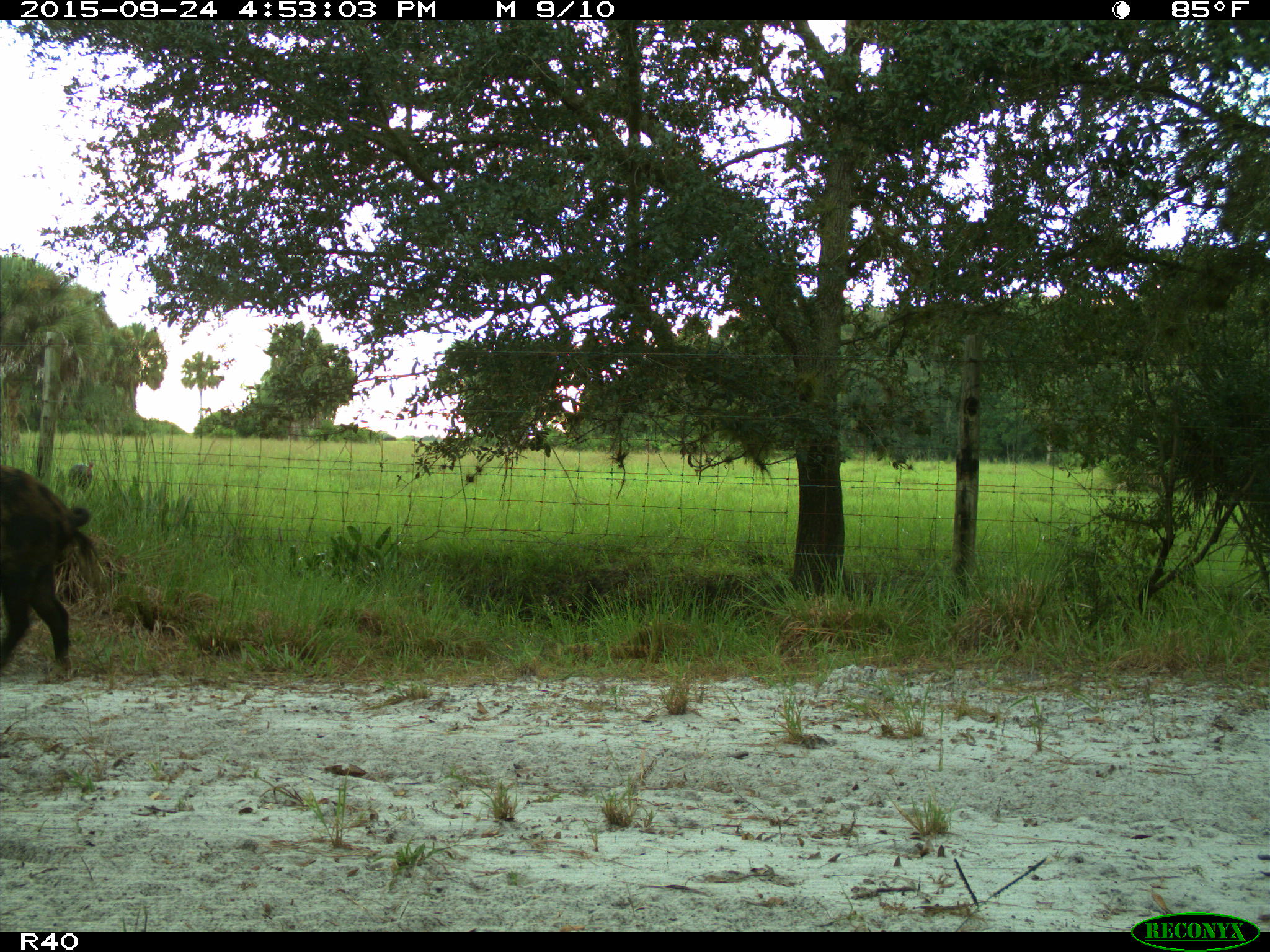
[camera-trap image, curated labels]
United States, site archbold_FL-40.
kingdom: Animalia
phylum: Chordata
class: Mammalia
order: Artiodactyla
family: Suidae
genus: Sus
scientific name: Sus scrofa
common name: wild boar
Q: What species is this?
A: Sus scrofa (wild boar).